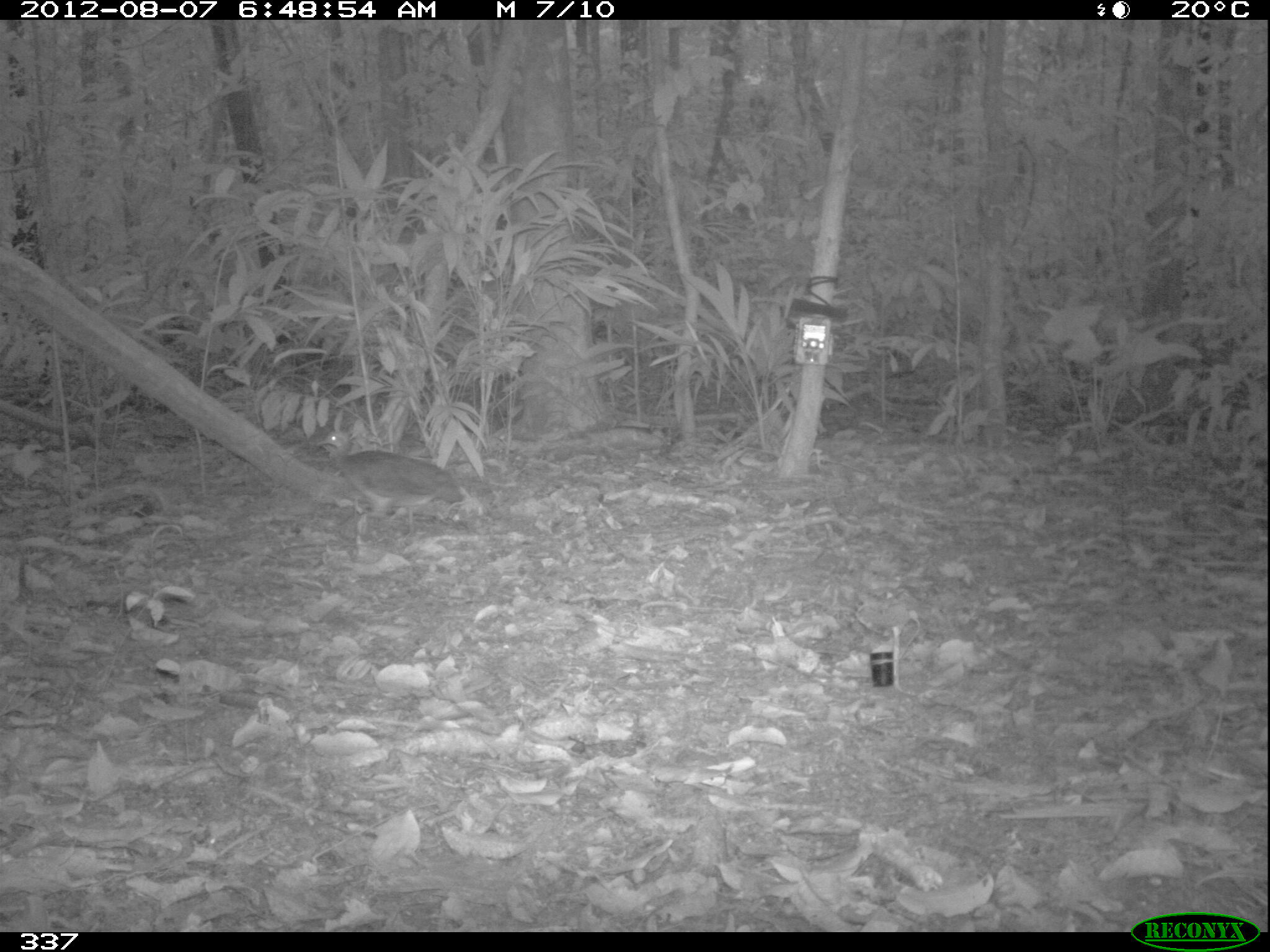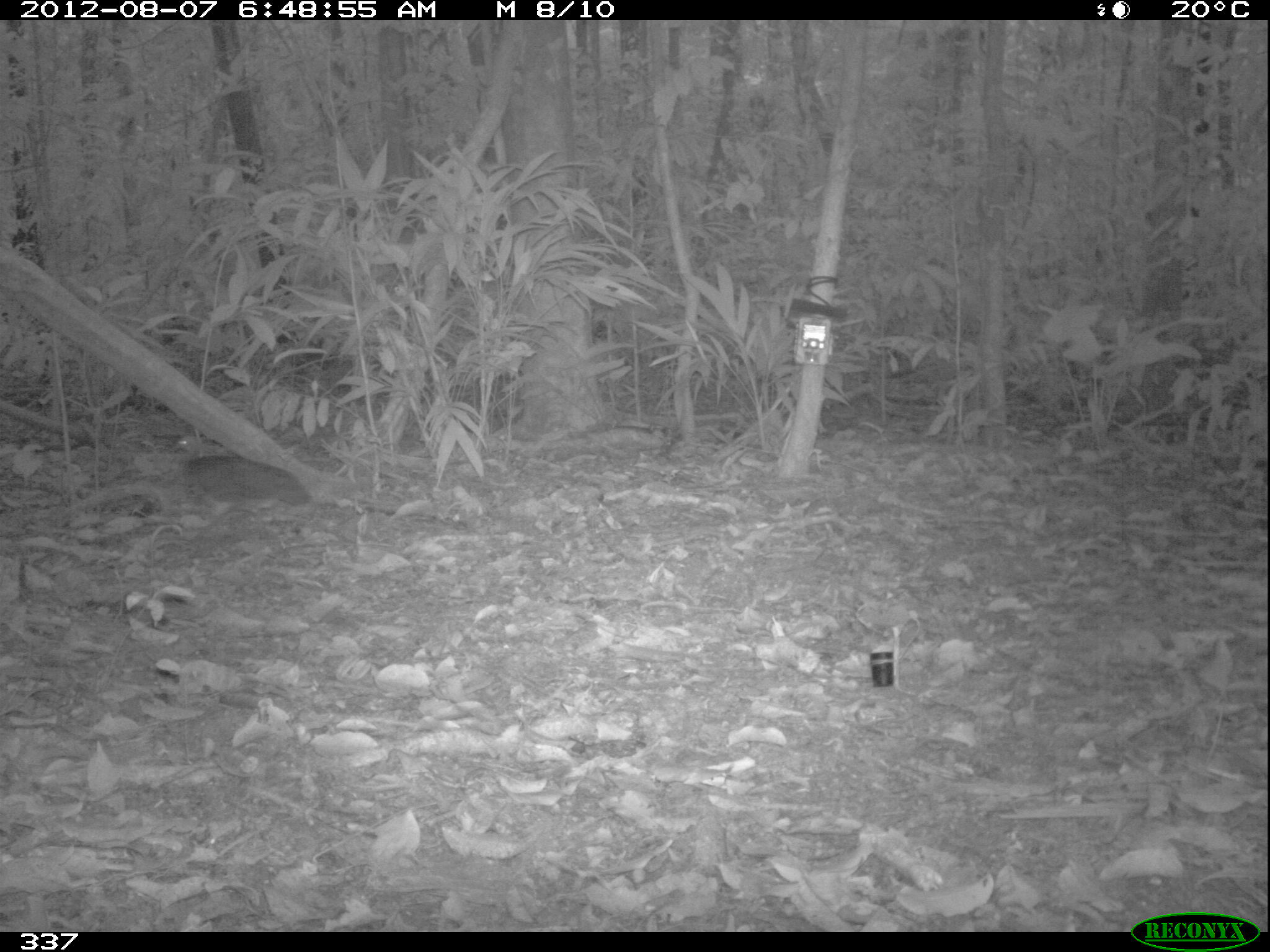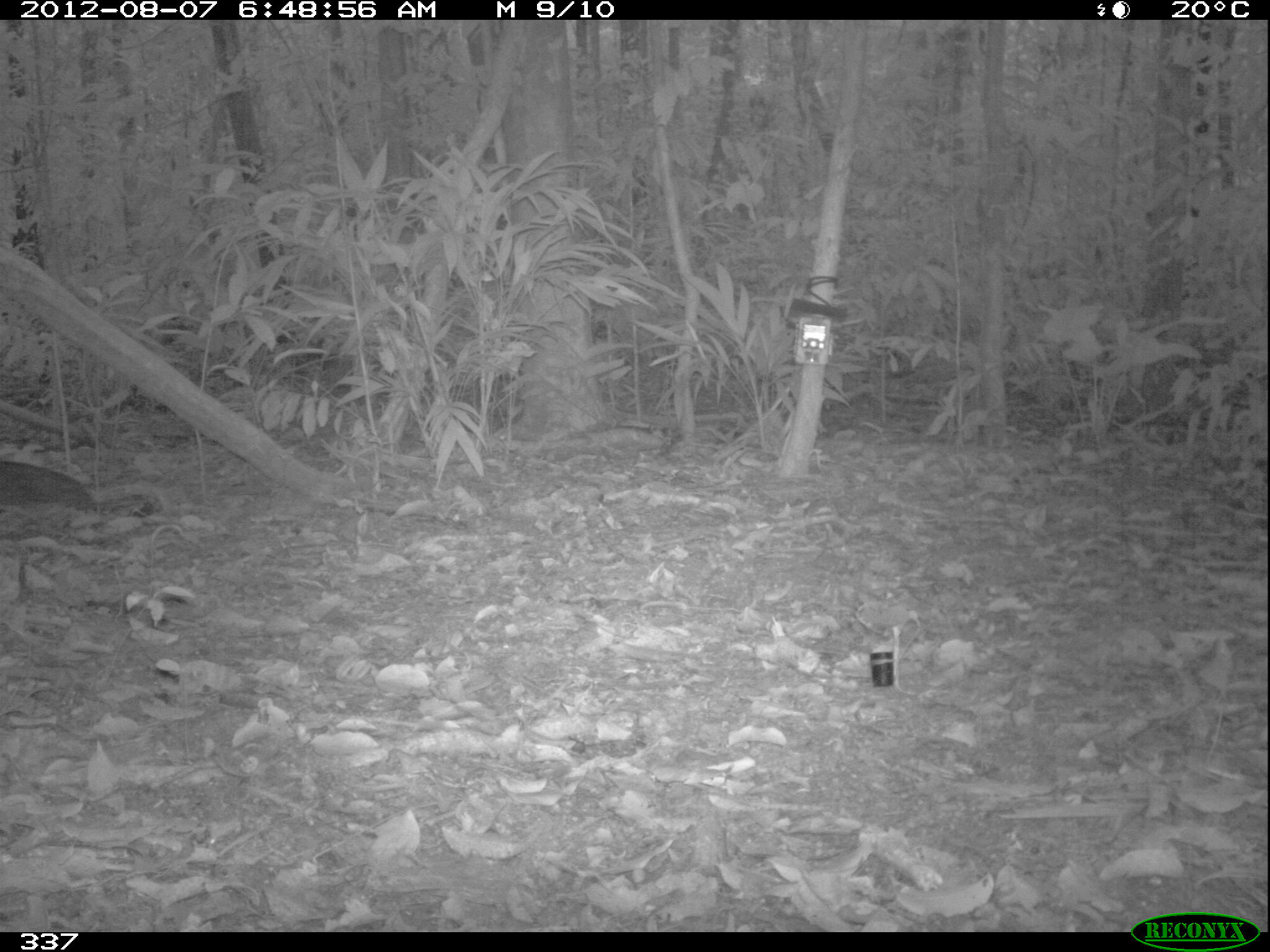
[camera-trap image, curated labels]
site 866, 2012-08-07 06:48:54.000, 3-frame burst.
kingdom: Animalia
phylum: Chordata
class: Aves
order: Galliformes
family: Phasianidae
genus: Alectoris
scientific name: Alectoris rufa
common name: red-legged partridge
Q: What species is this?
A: Alectoris rufa (red-legged partridge).